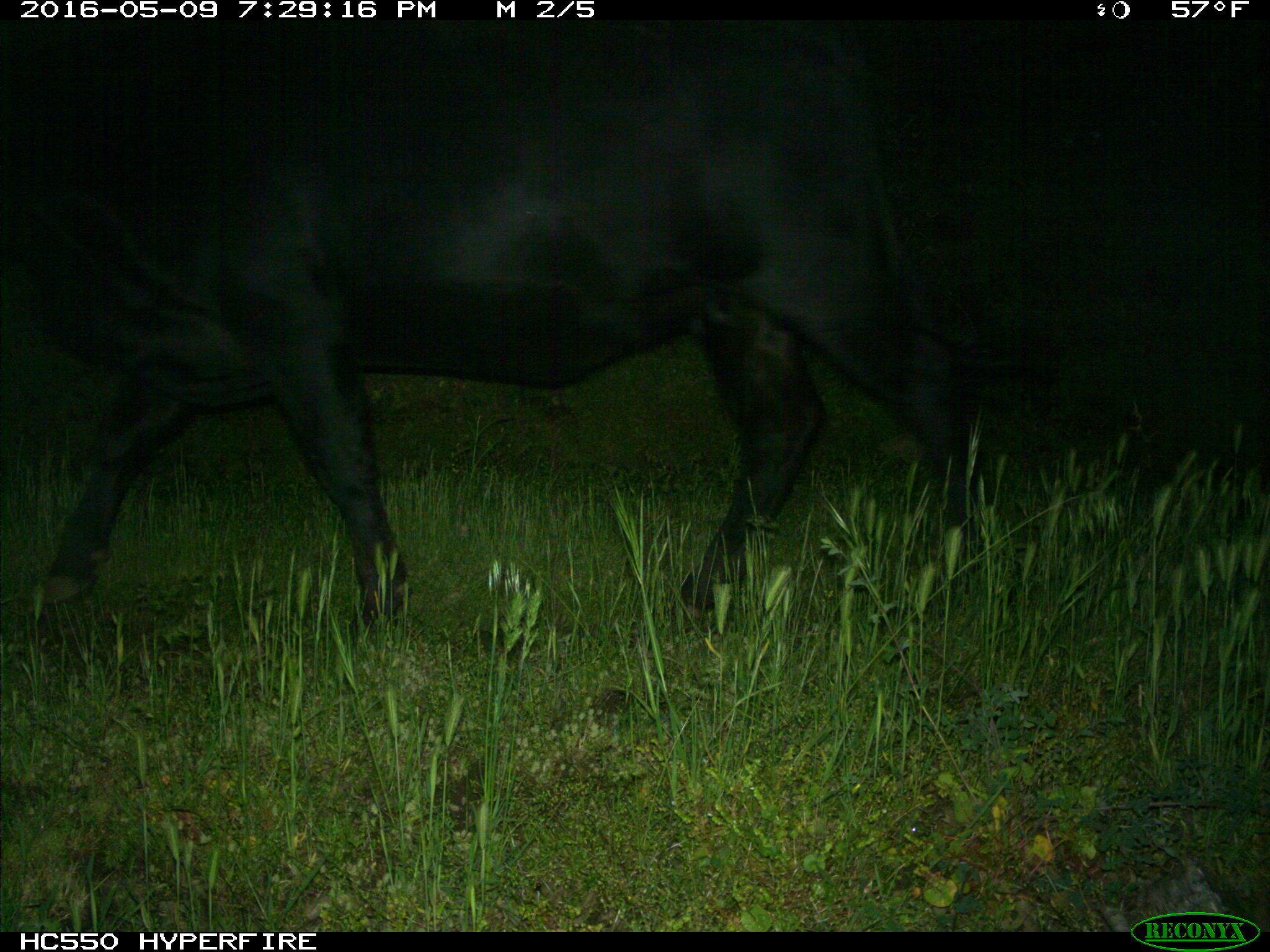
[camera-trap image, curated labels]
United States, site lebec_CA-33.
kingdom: Animalia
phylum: Chordata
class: Mammalia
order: Artiodactyla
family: Bovidae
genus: Bos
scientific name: Bos taurus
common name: domestic cow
Bos taurus (domestic cow).